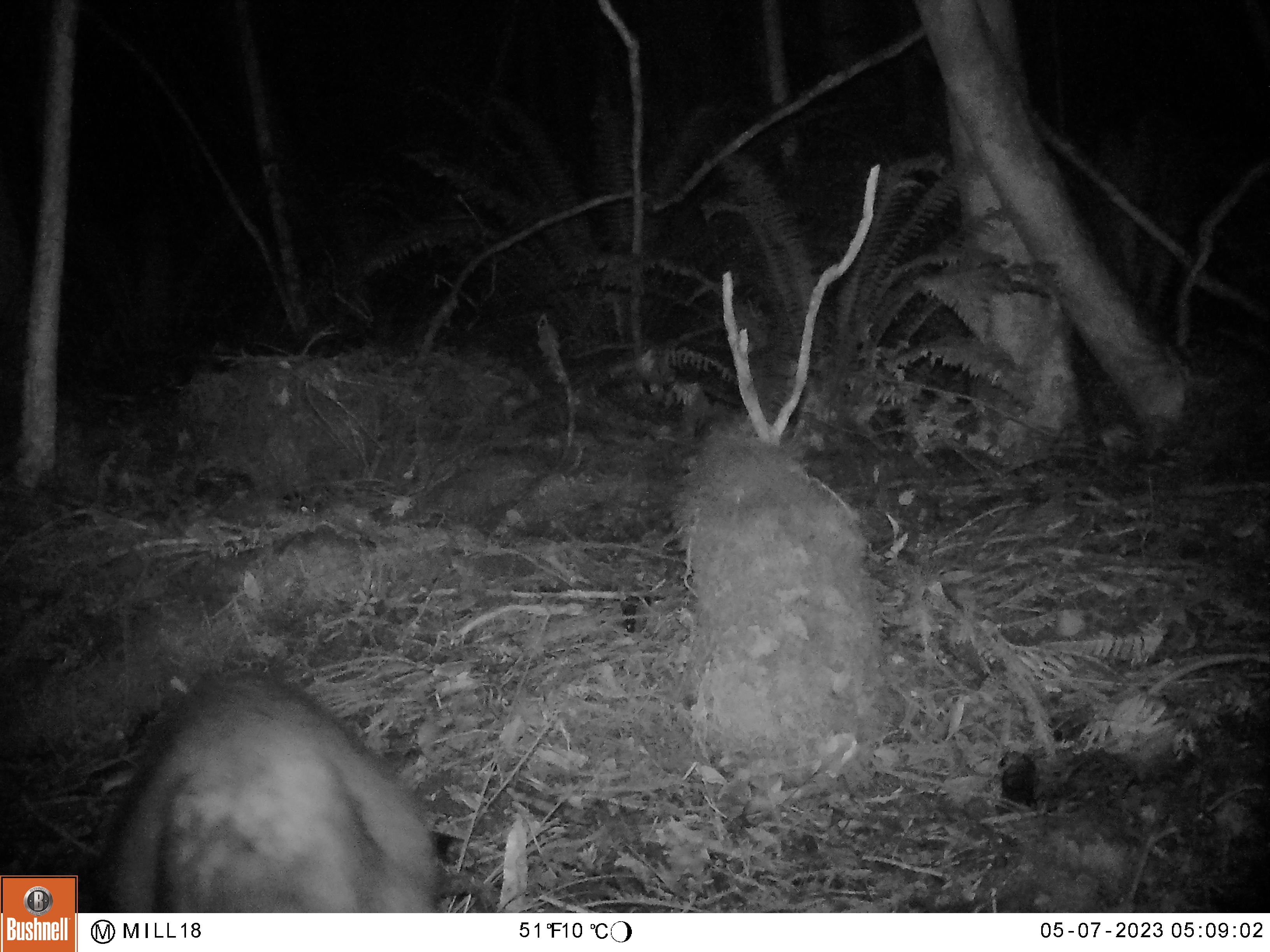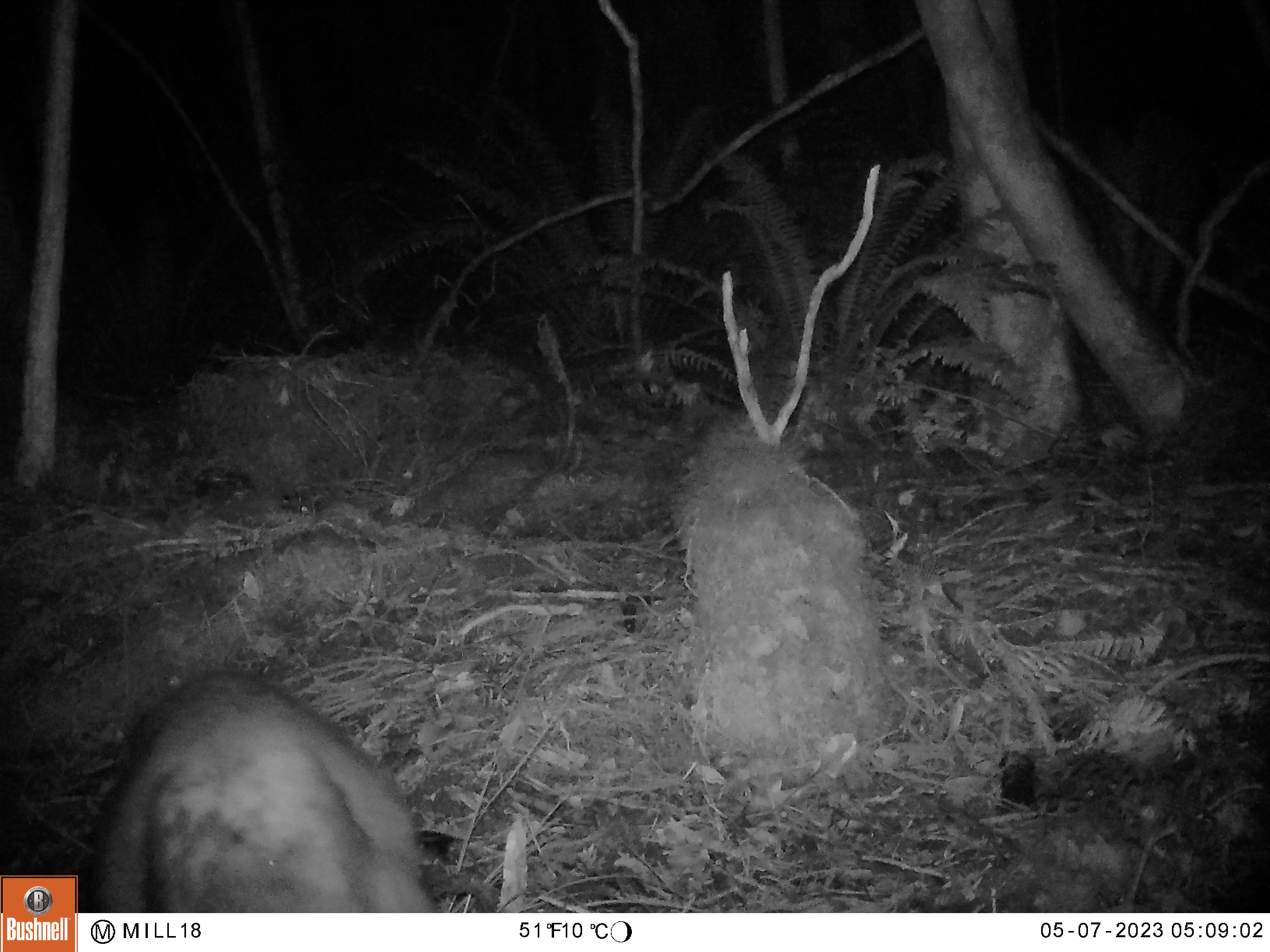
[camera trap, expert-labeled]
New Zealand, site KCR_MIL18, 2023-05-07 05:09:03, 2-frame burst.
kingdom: Animalia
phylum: Chordata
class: Mammalia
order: Diprotodontia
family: Phalangeridae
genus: Trichosurus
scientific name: Trichosurus vulpecula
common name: common brushtail possum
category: possum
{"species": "possum (common brushtail possum) (Trichosurus vulpecula)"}